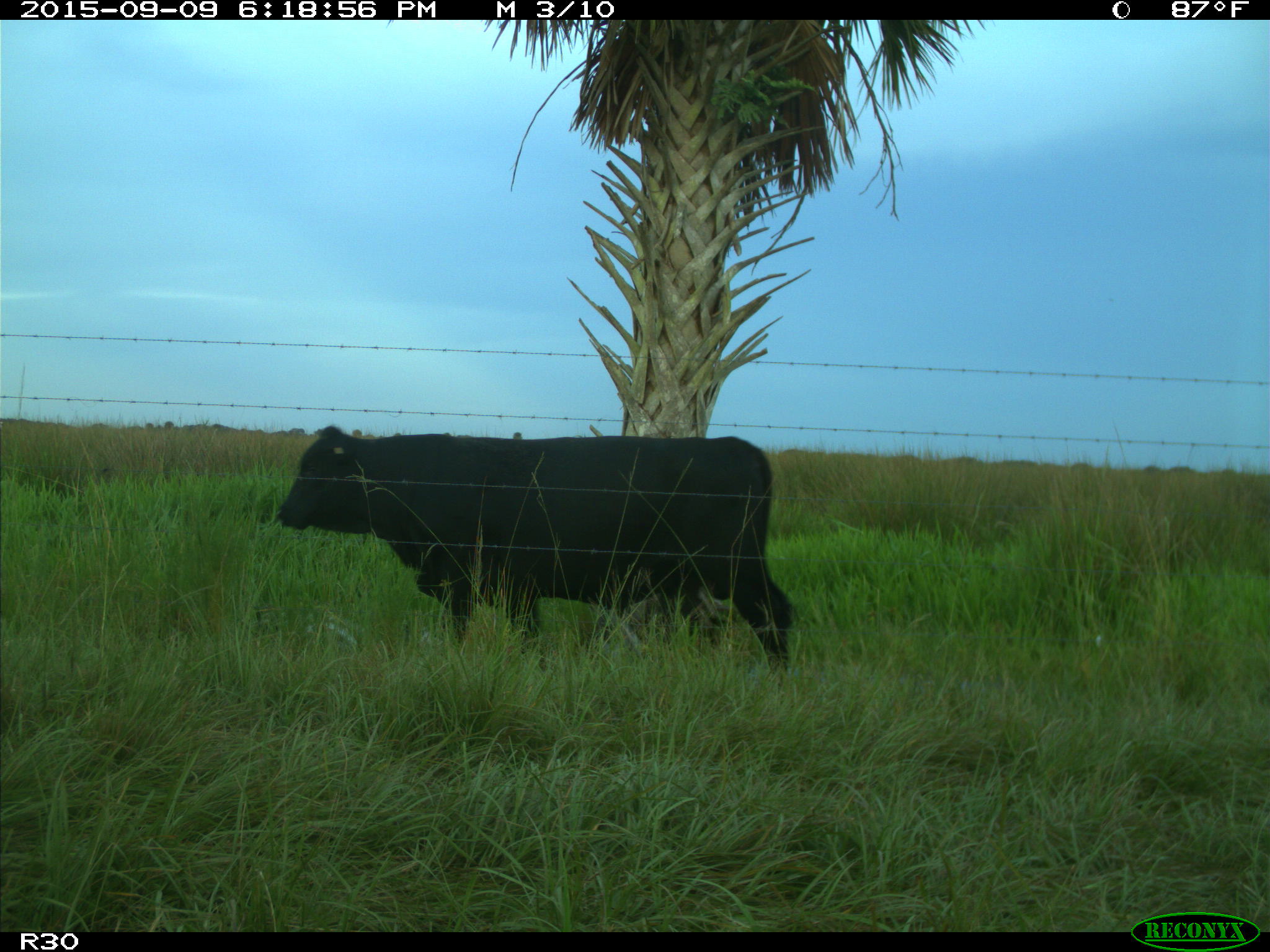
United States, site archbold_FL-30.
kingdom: Animalia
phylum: Chordata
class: Mammalia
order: Artiodactyla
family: Bovidae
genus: Bos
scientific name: Bos taurus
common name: domestic cow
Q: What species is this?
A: Bos taurus (domestic cow).